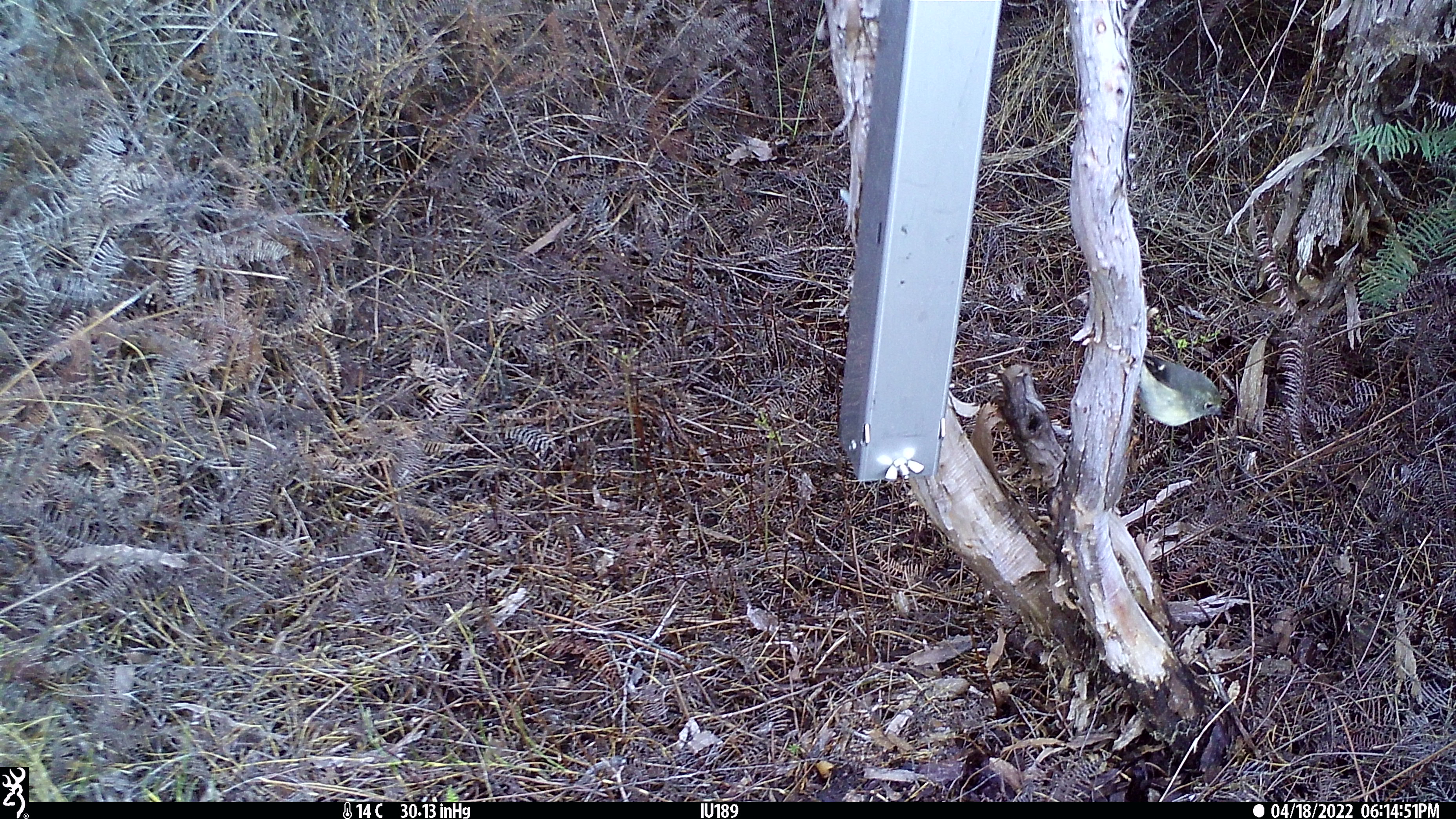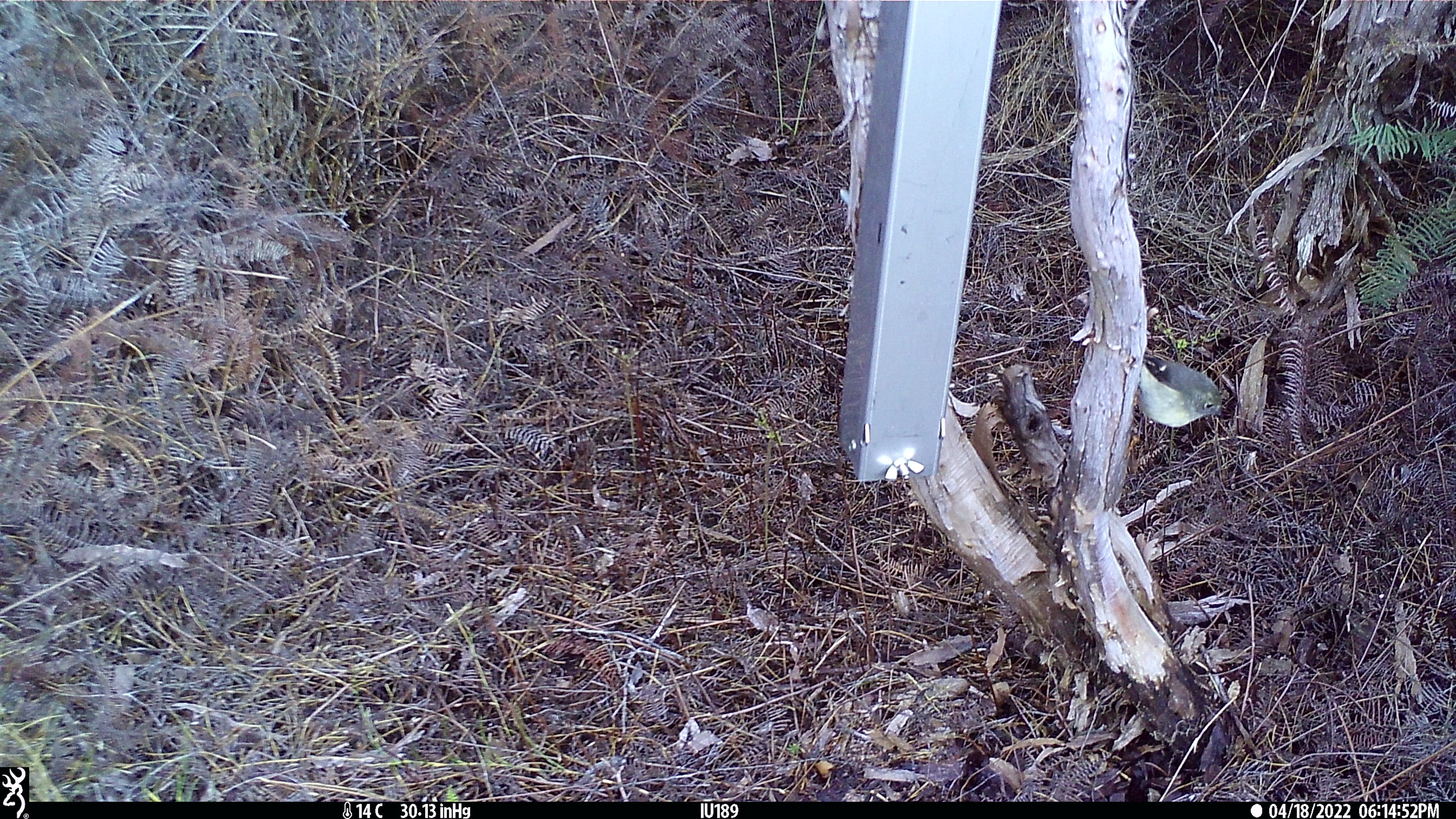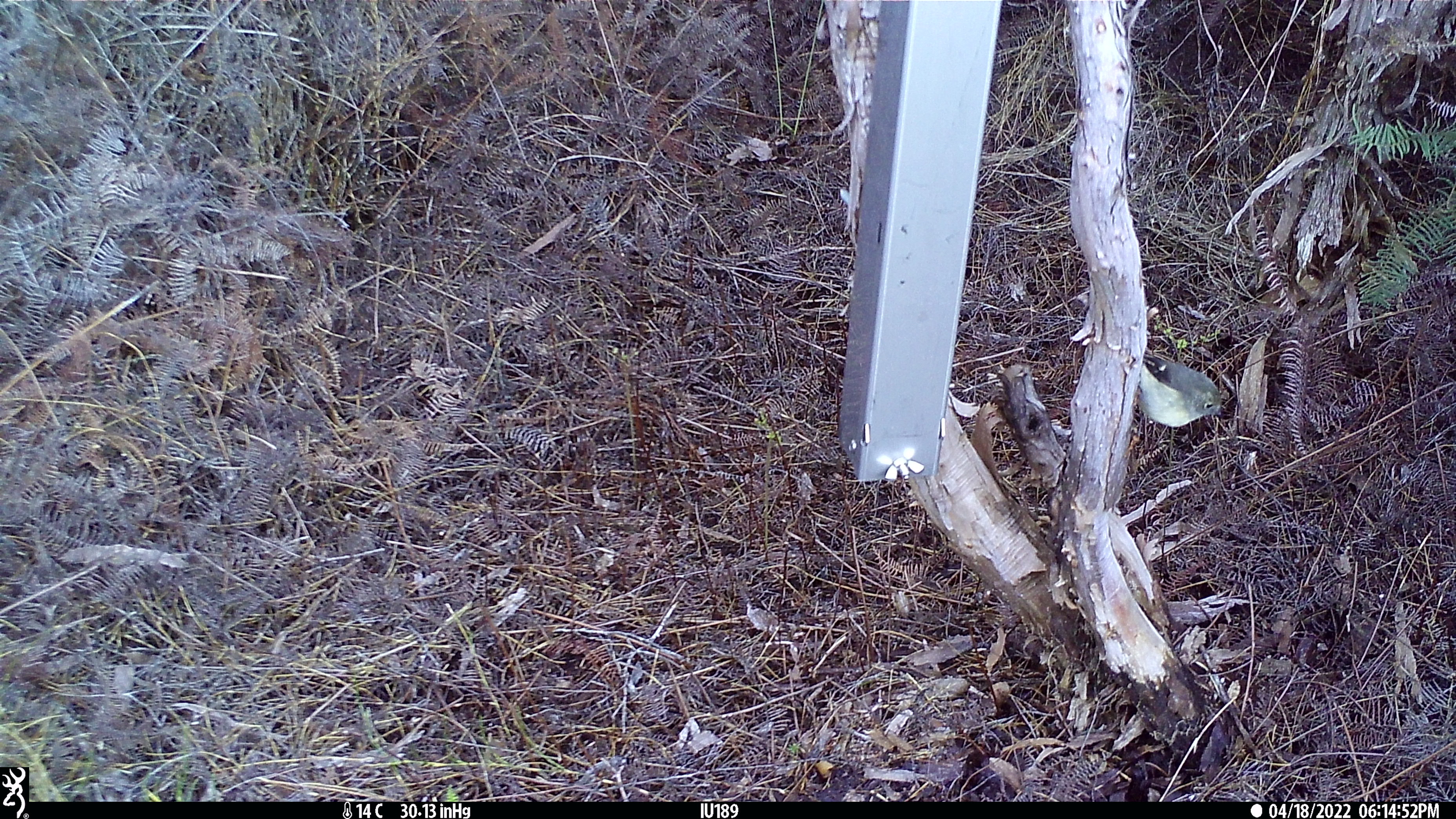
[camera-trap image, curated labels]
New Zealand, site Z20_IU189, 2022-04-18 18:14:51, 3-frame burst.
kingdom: Animalia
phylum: Chordata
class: Aves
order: Passeriformes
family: Petroicidae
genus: Petroica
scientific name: Petroica macrocephala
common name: tomtit